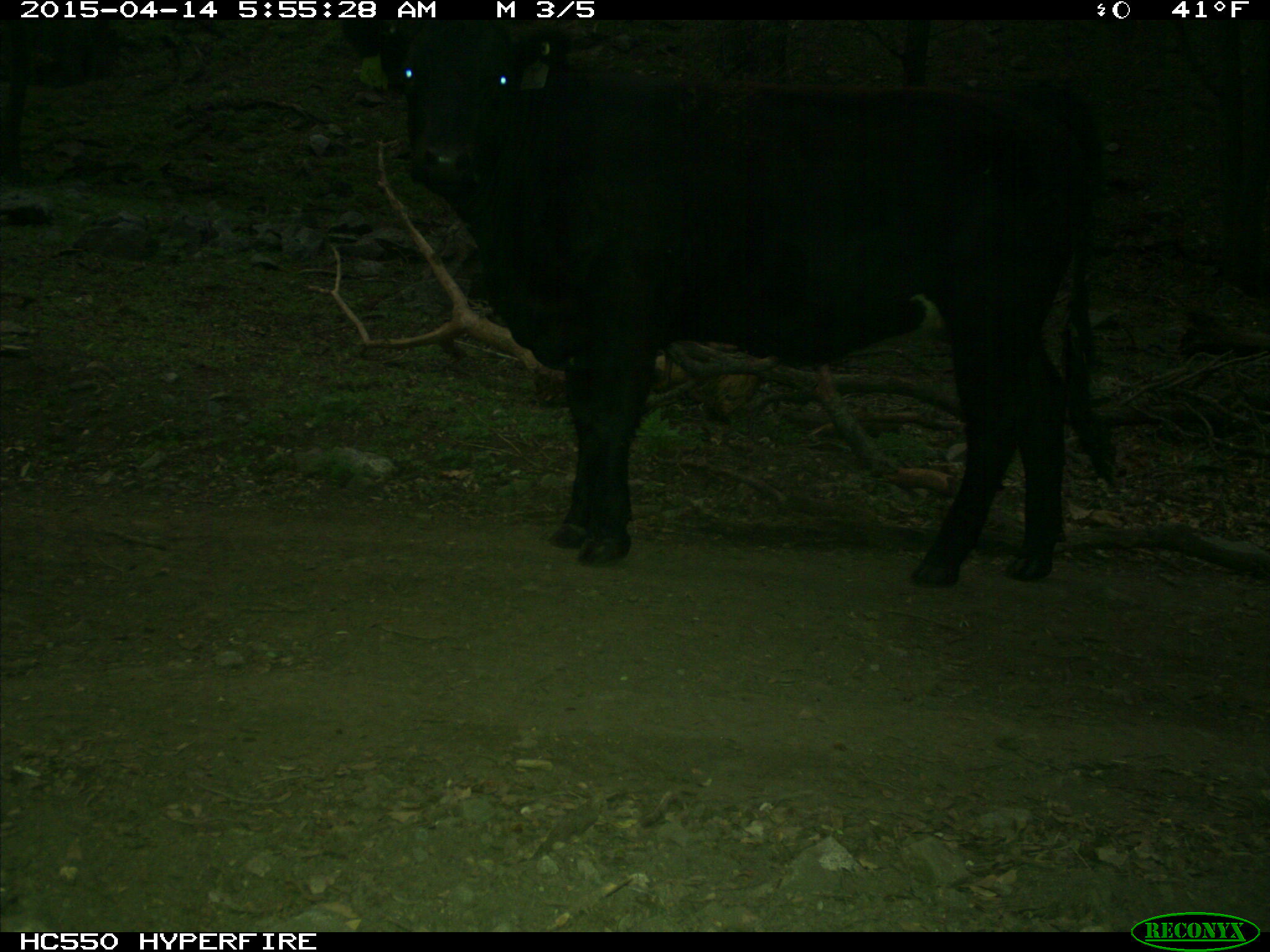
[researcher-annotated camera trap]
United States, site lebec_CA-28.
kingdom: Animalia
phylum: Chordata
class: Mammalia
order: Artiodactyla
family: Bovidae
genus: Bos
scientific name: Bos taurus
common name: domestic cow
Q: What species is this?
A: Bos taurus (domestic cow).